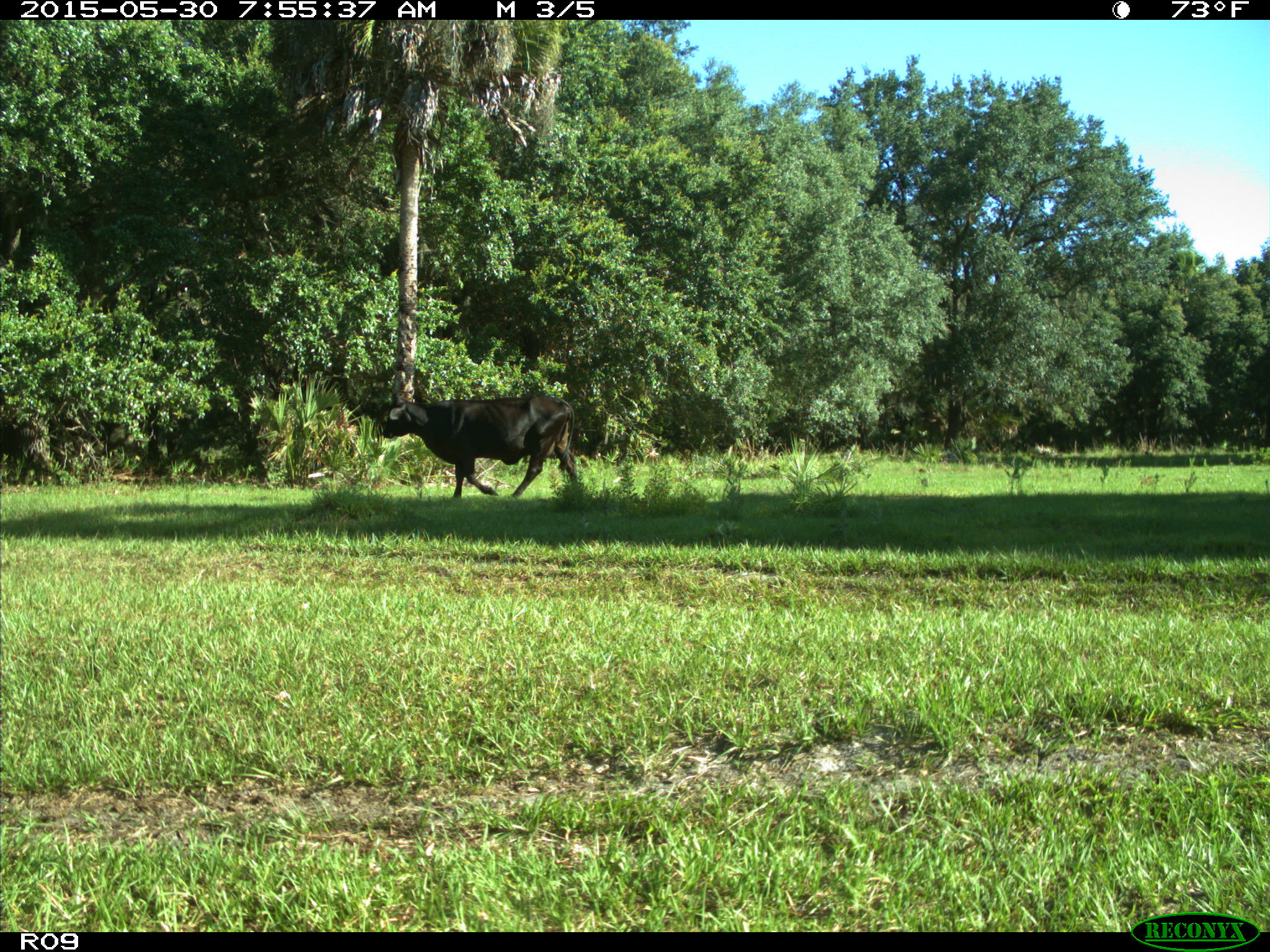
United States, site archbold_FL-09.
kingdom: Animalia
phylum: Chordata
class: Mammalia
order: Artiodactyla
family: Bovidae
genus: Bos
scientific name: Bos taurus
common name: domestic cow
Bos taurus (domestic cow).